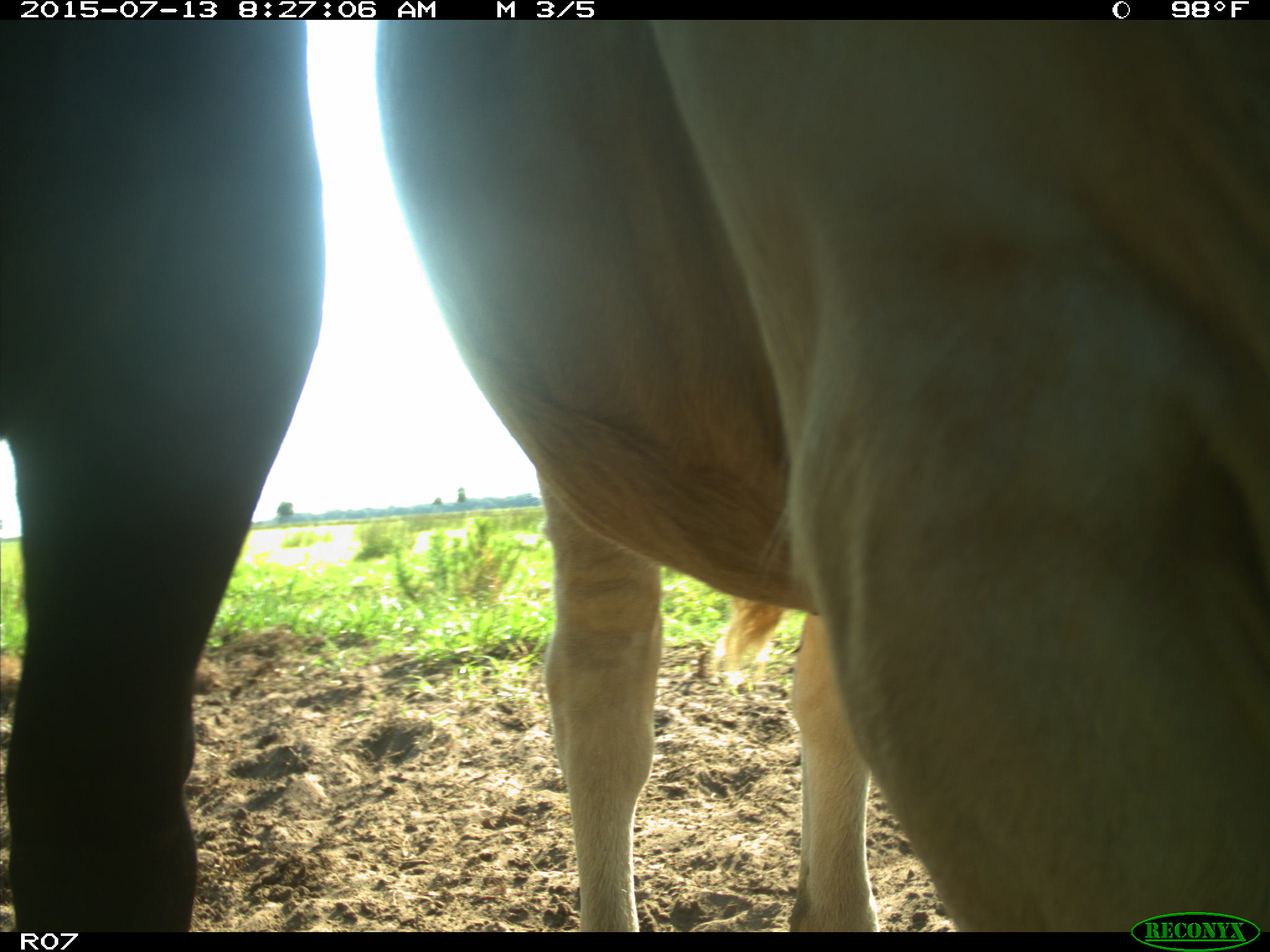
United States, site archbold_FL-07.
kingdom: Animalia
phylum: Chordata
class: Mammalia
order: Artiodactyla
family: Bovidae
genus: Bos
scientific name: Bos taurus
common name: domestic cow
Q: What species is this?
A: Bos taurus (domestic cow).